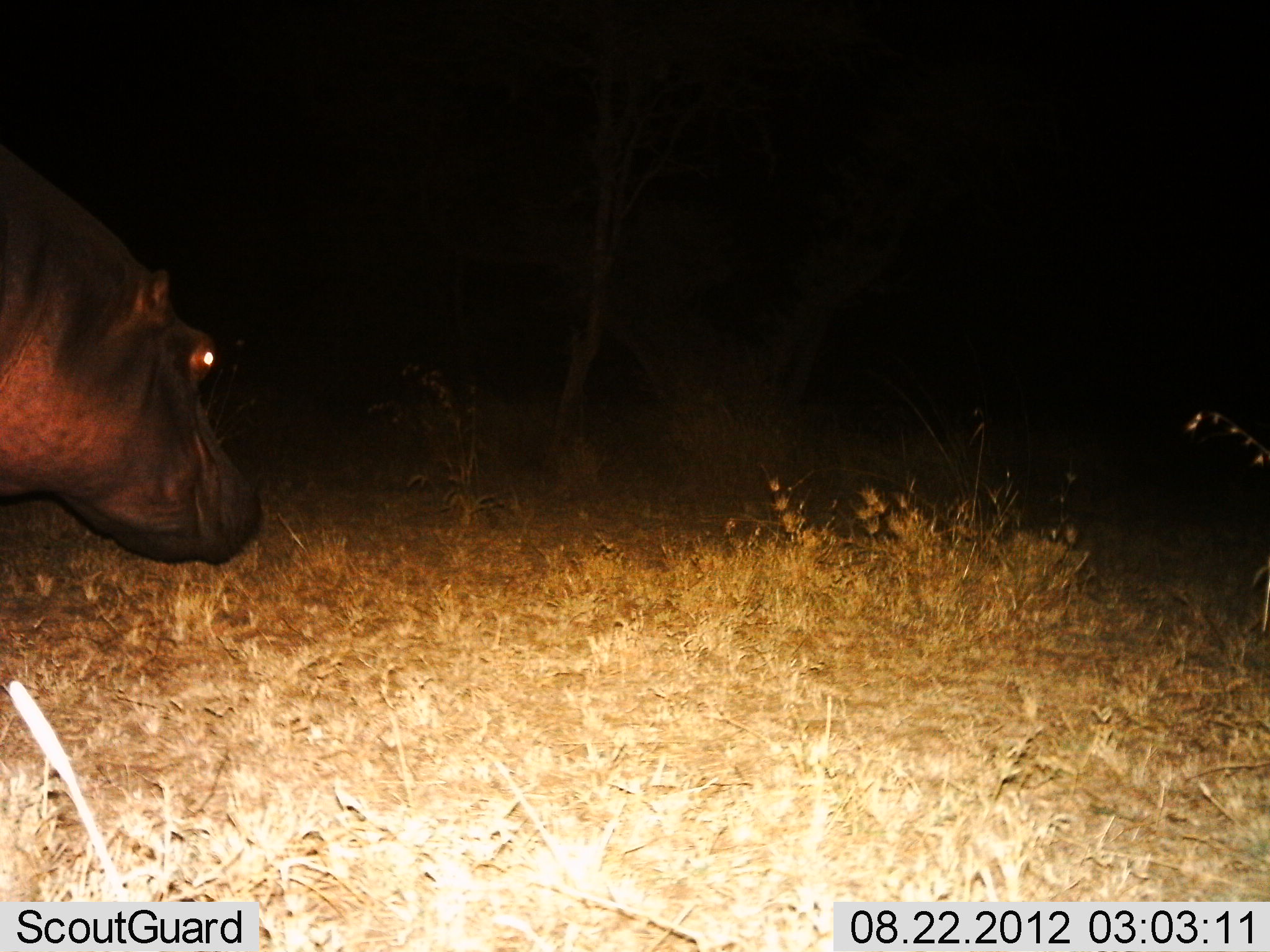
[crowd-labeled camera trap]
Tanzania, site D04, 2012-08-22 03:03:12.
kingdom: Animalia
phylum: Chordata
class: Mammalia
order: Artiodactyla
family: Hippopotamidae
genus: Hippopotamus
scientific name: Hippopotamus amphibius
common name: hippopotamus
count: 1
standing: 20%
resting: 0%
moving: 90%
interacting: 0%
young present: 0%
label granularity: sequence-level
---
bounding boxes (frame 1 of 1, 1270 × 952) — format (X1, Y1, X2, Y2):
animal: (0, 173, 269, 565)